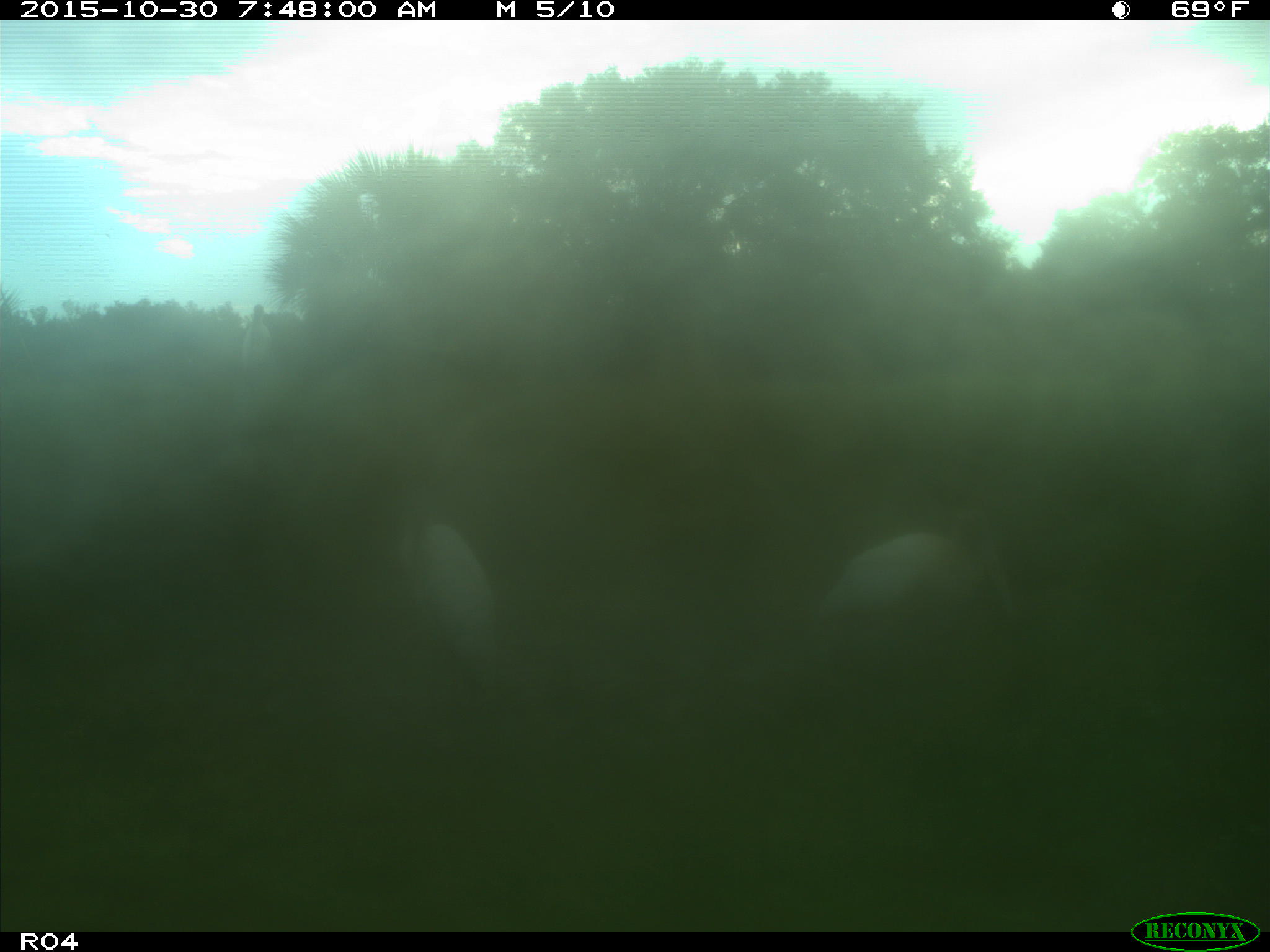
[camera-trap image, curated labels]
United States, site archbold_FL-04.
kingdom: Animalia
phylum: Chordata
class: Aves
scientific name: Aves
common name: birds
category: unidentified bird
Unidentified bird (birds) (Aves).